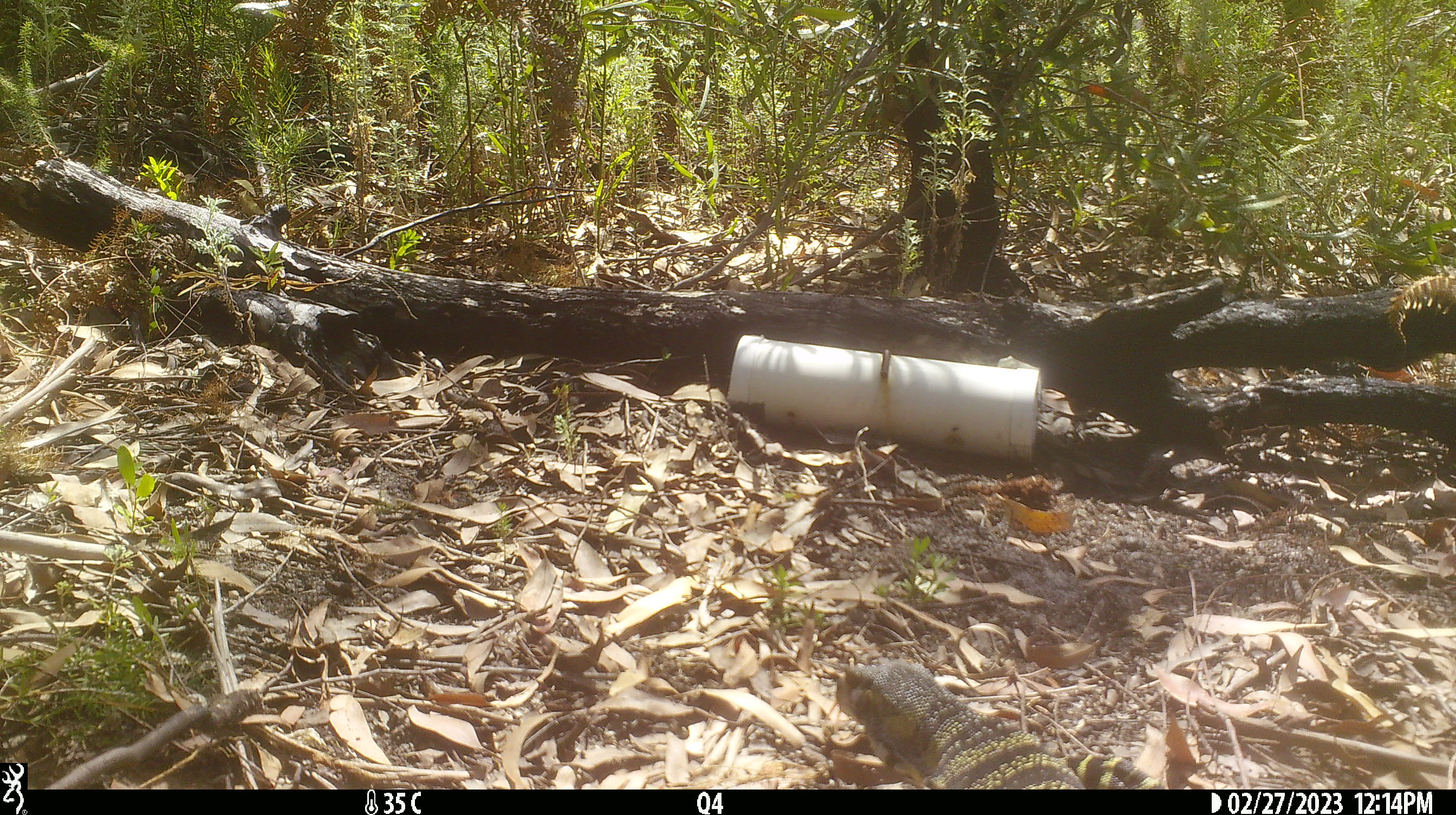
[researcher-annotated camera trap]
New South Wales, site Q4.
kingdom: Animalia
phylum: Chordata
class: Reptilia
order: Squamata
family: Varanidae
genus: Varanus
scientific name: Varanus varius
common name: lace monitor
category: goanna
Goanna (lace monitor) (Varanus varius).